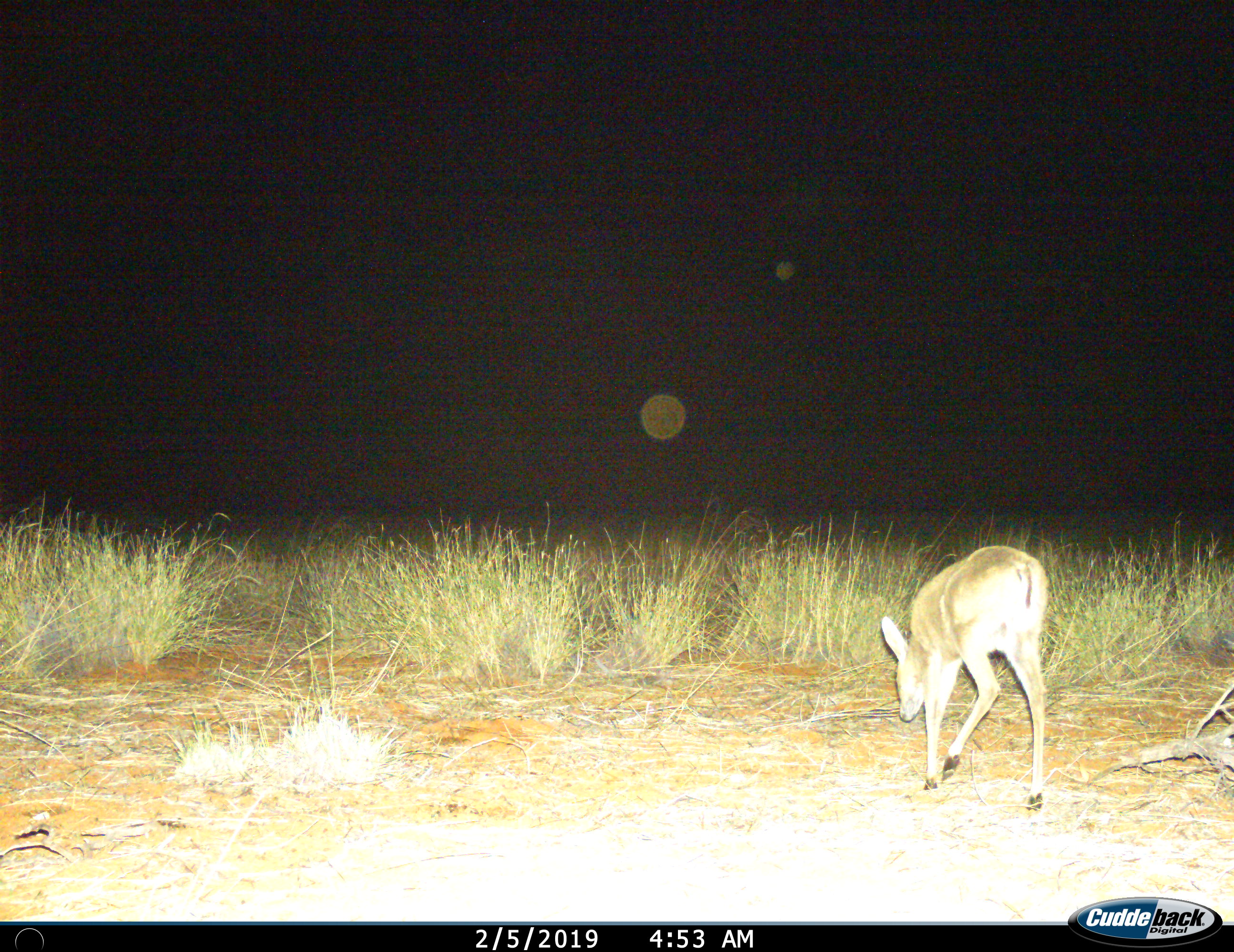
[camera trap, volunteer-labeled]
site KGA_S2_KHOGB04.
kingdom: Animalia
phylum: Chordata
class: Mammalia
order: Artiodactyla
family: Bovidae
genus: Sylvicapra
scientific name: Sylvicapra grimmia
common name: common duiker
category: duikercommongrey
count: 1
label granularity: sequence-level